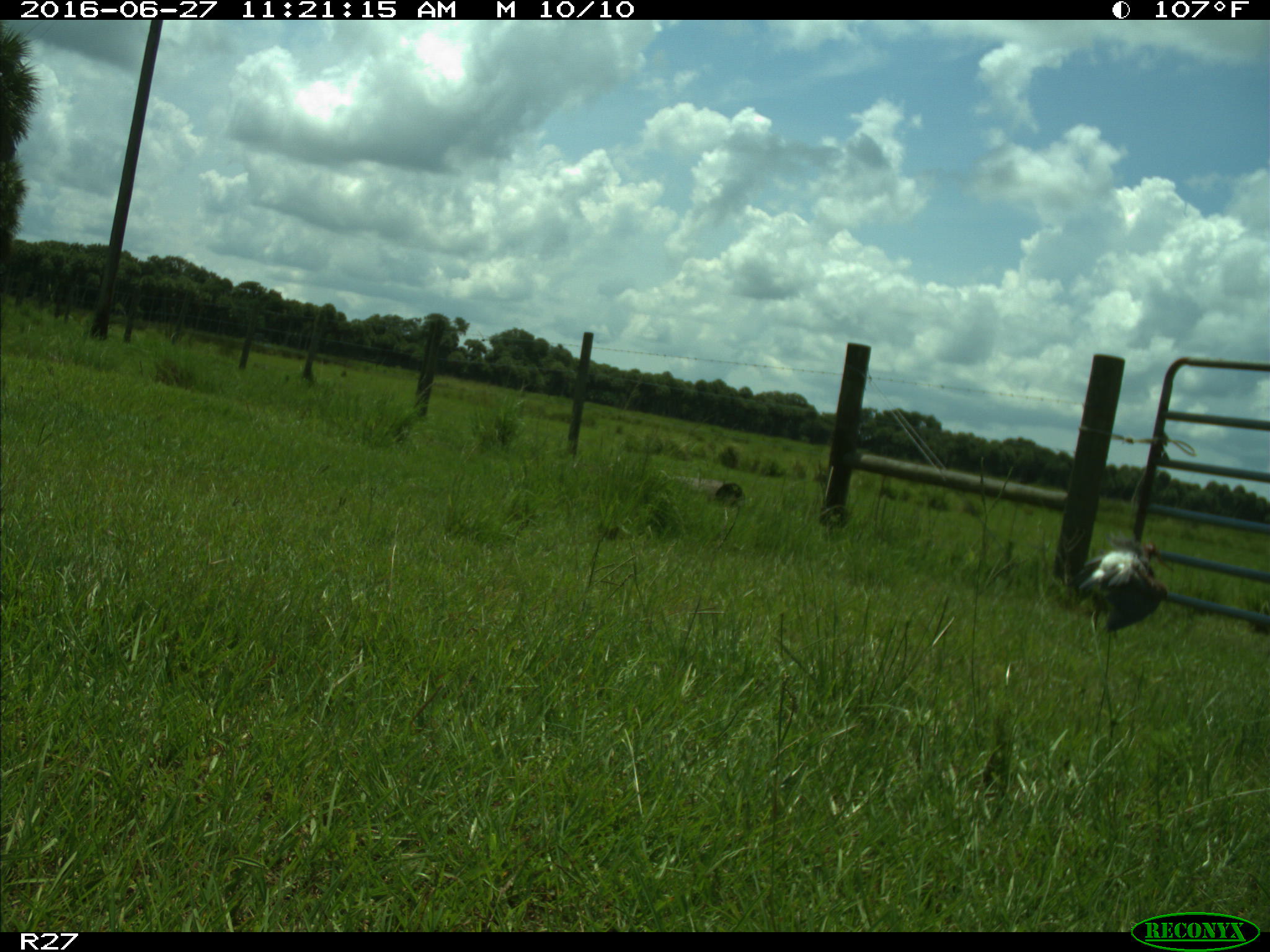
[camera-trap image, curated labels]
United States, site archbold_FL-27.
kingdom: Animalia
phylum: Chordata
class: Aves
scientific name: Aves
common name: birds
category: unidentified bird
Unidentified bird (birds) (Aves).